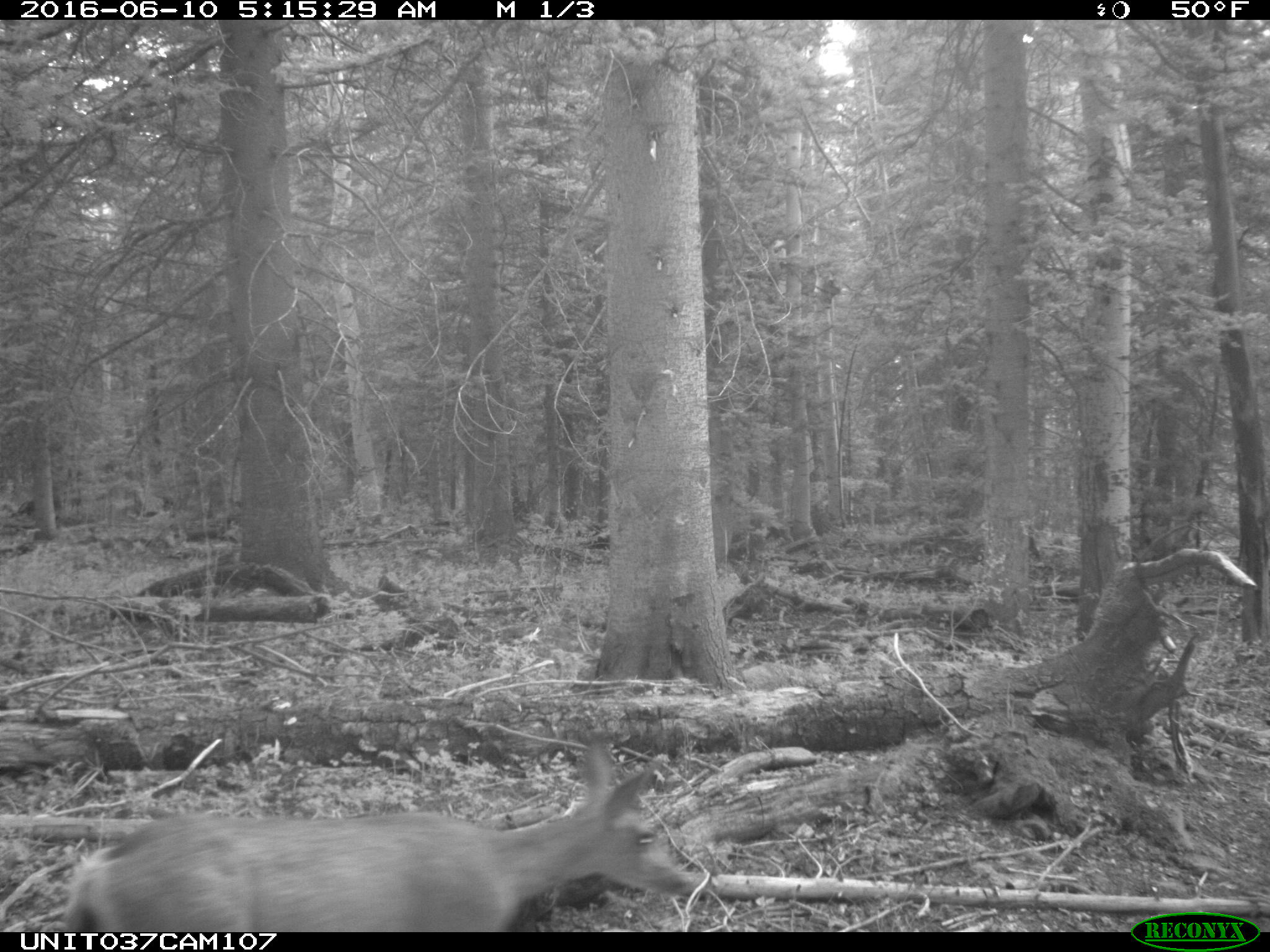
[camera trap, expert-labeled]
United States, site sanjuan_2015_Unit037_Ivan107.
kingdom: Animalia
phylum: Chordata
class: Mammalia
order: Artiodactyla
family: Cervidae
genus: Odocoileus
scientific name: Odocoileus hemionus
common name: mule deer